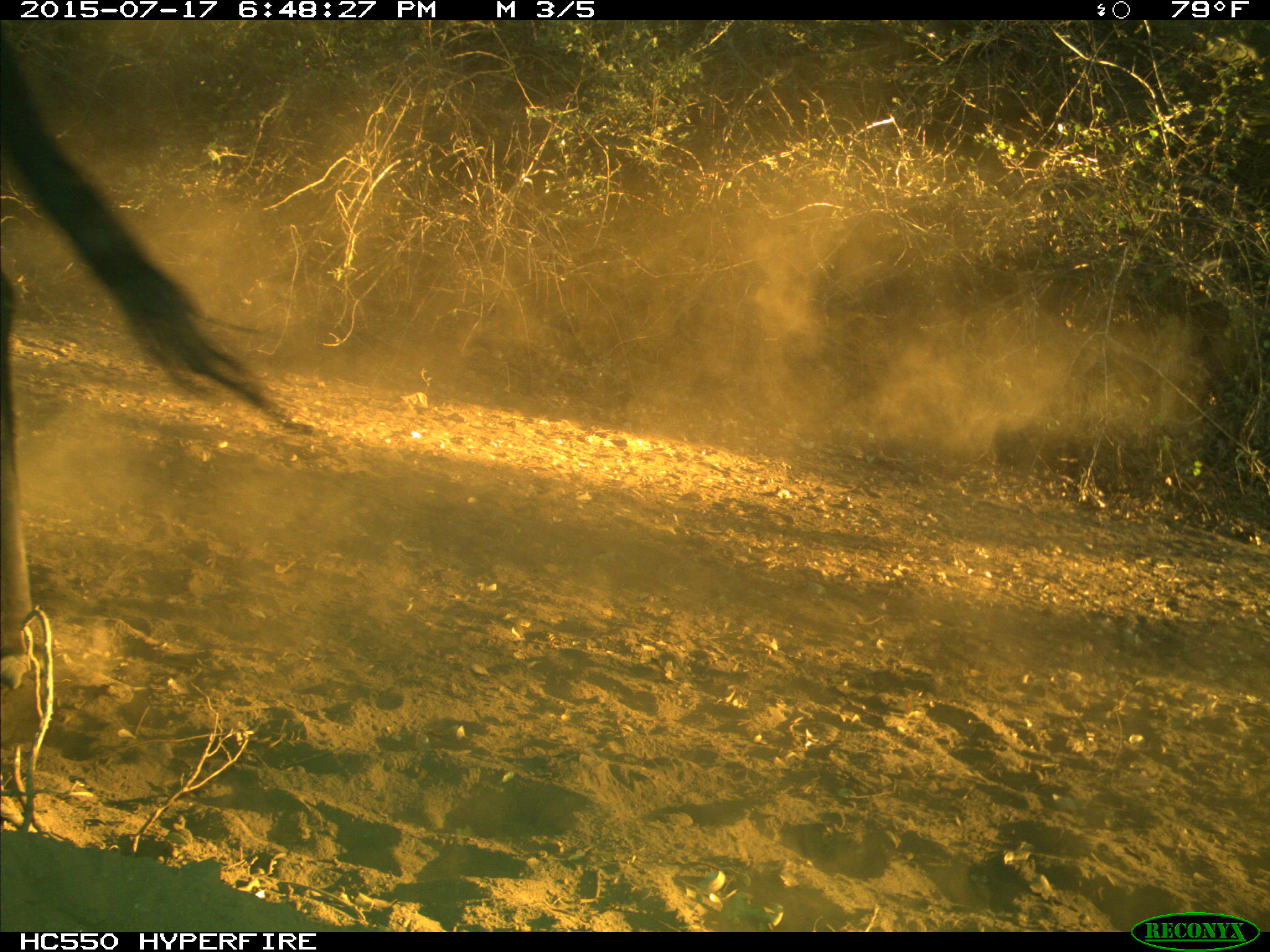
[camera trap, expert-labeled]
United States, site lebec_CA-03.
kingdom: Animalia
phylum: Chordata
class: Mammalia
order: Artiodactyla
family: Bovidae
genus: Bos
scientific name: Bos taurus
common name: domestic cow